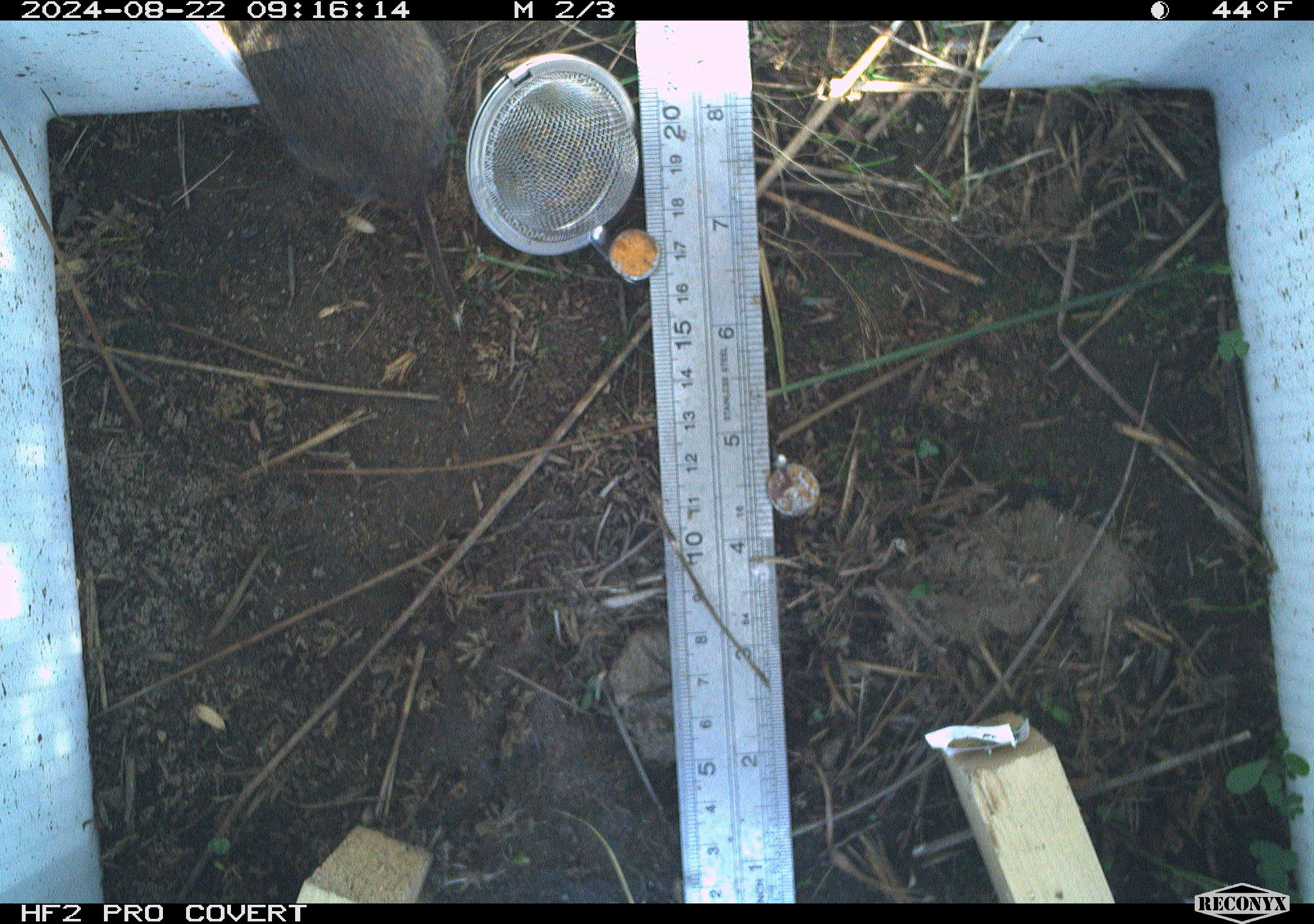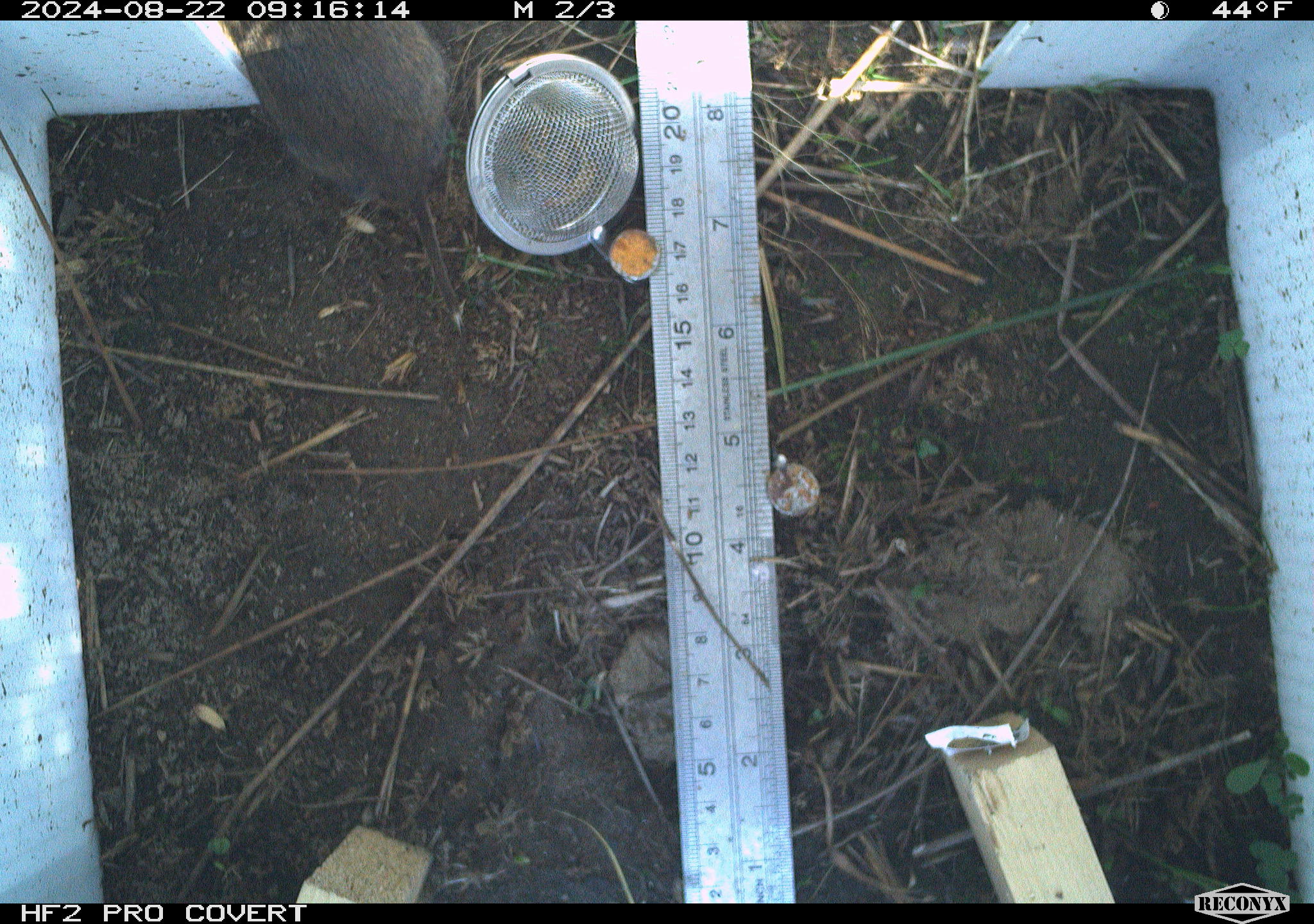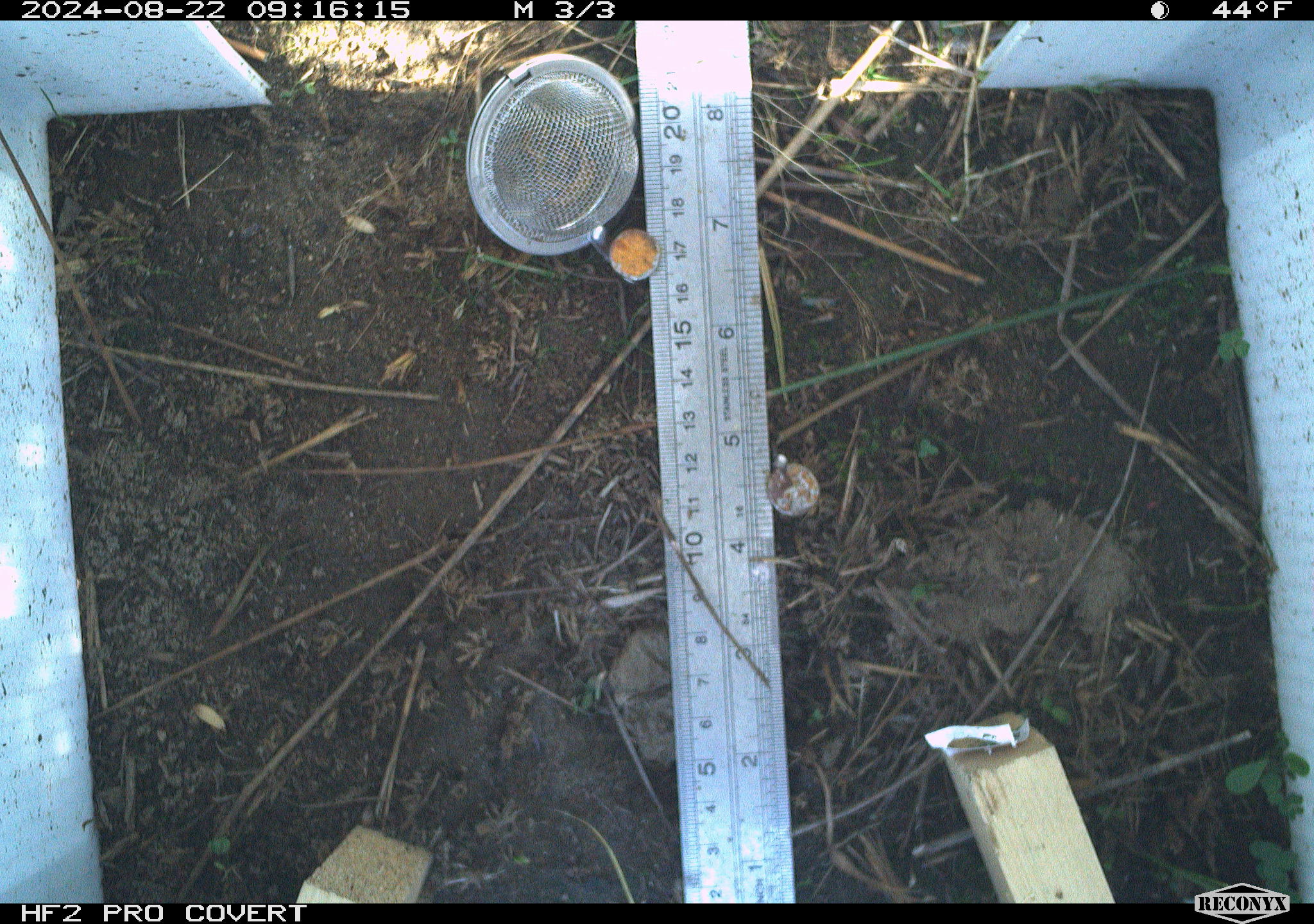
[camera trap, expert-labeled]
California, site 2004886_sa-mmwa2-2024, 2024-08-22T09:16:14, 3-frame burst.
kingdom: Animalia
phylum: Chordata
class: Mammalia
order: Rodentia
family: Cricetidae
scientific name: Arvicolinae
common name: voles, lemmings, and muskrats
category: arvicolinae subfamily